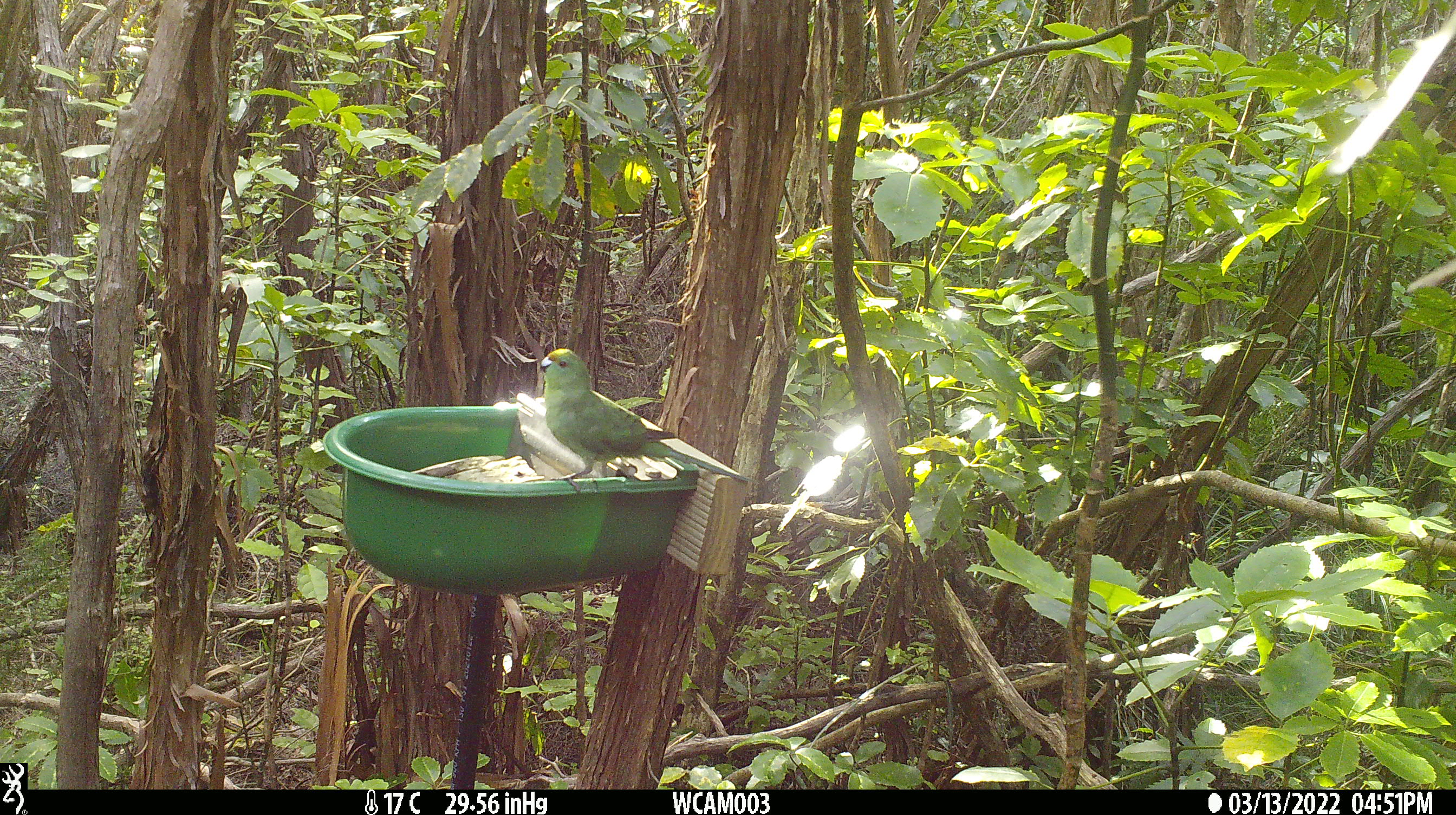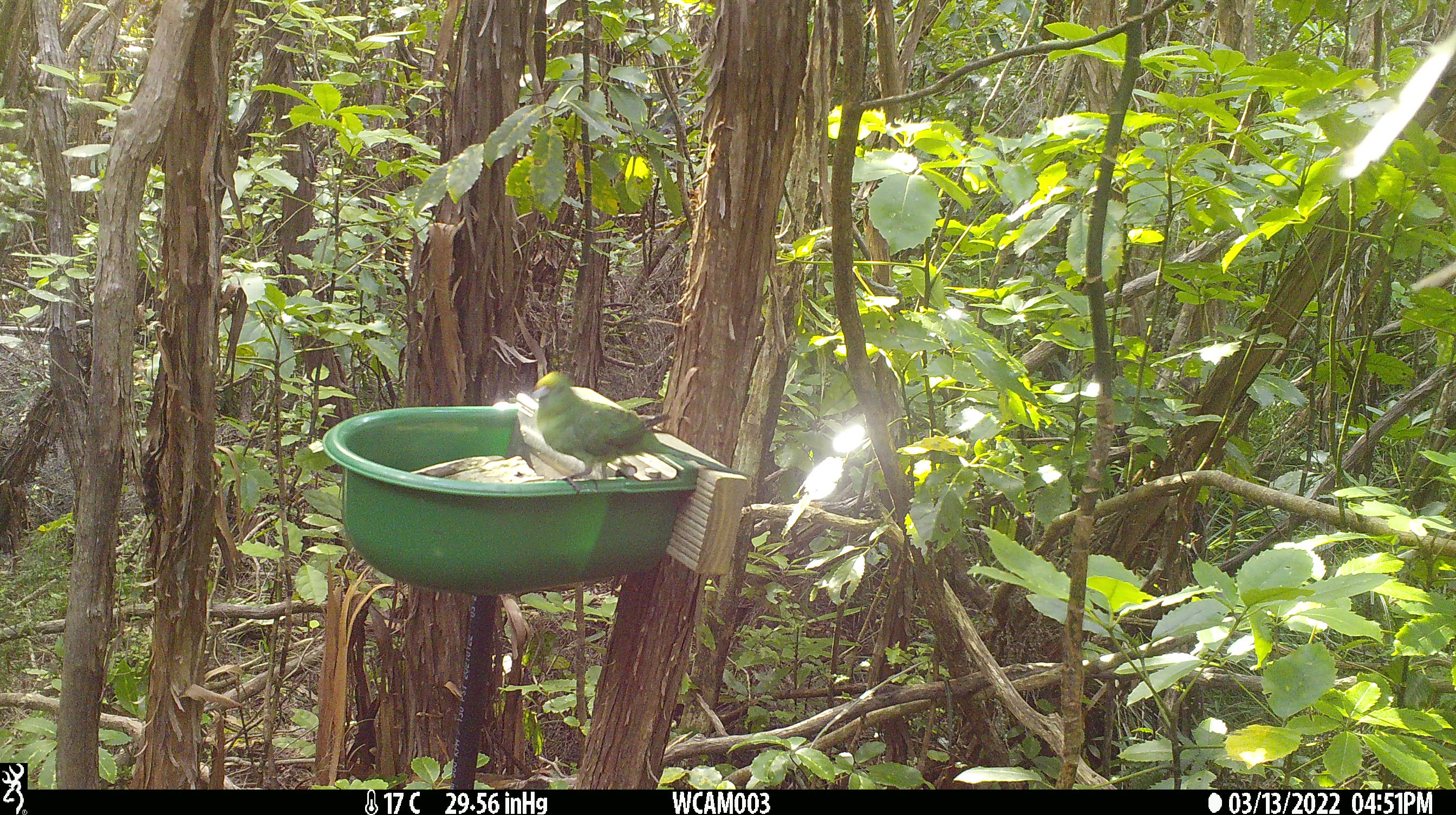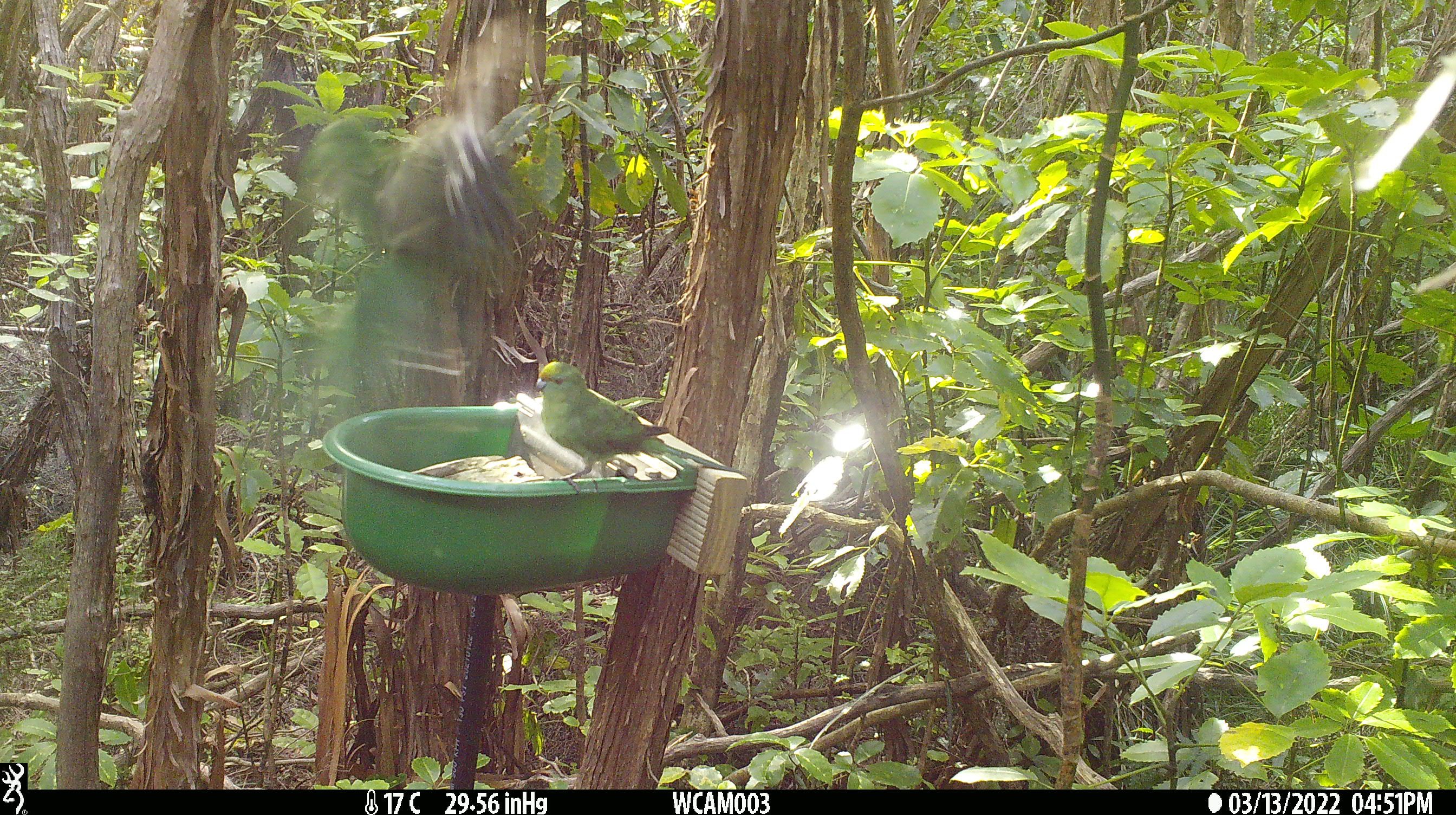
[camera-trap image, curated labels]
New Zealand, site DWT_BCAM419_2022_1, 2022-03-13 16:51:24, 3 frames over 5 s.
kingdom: Animalia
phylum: Chordata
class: Aves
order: Psittaciformes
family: Psittaculidae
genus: Cyanoramphus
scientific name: Cyanoramphus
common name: parakeet